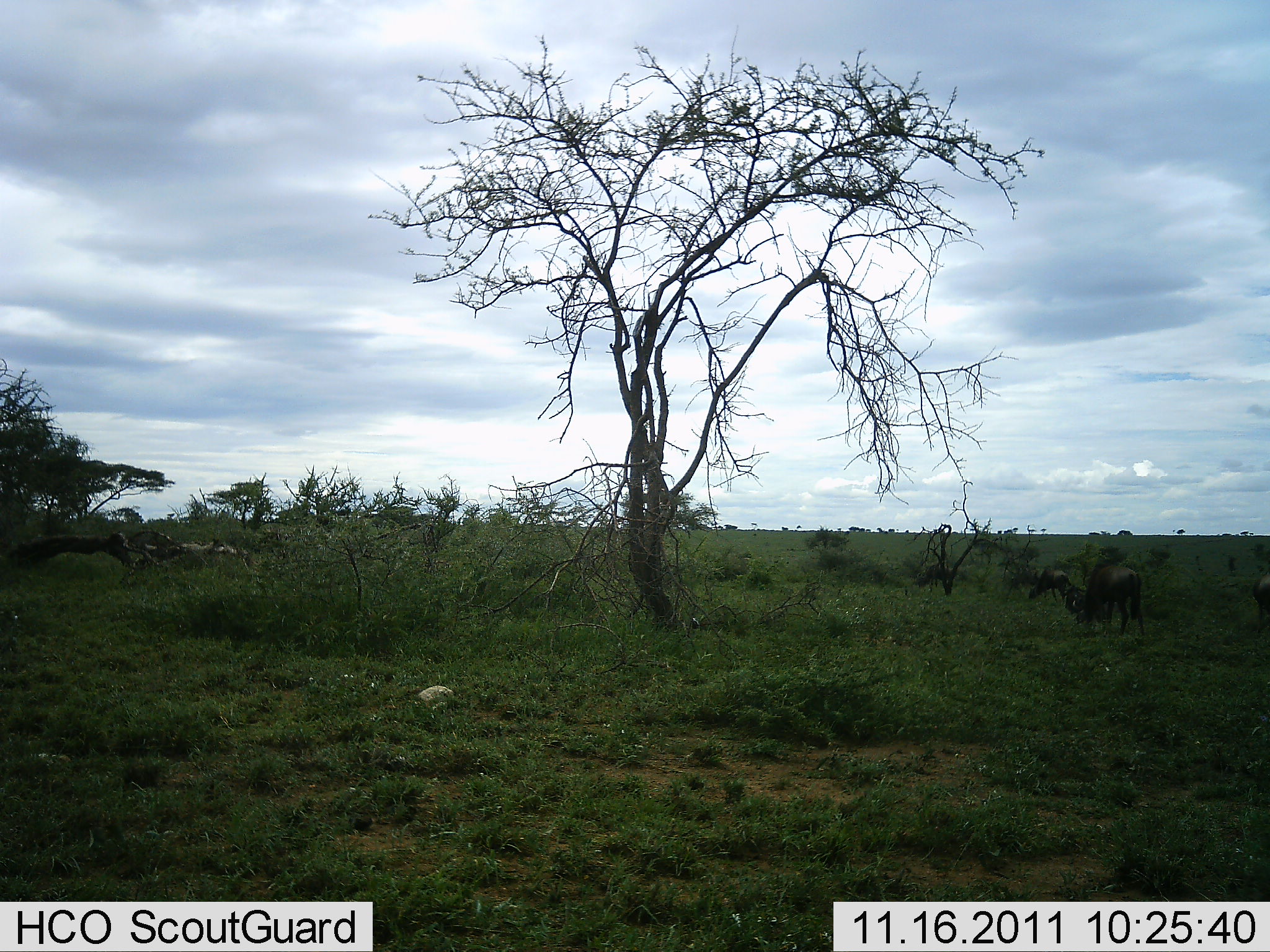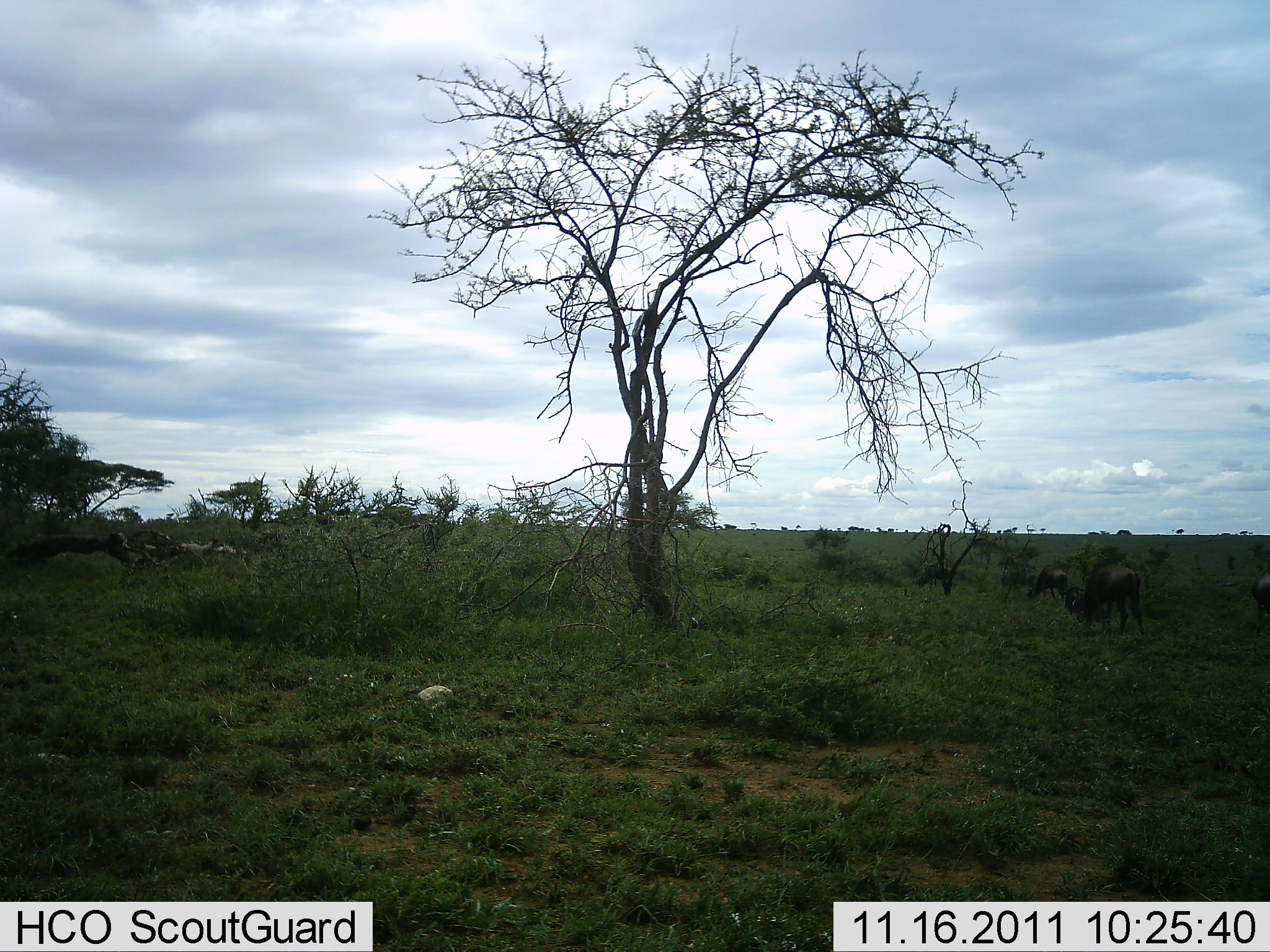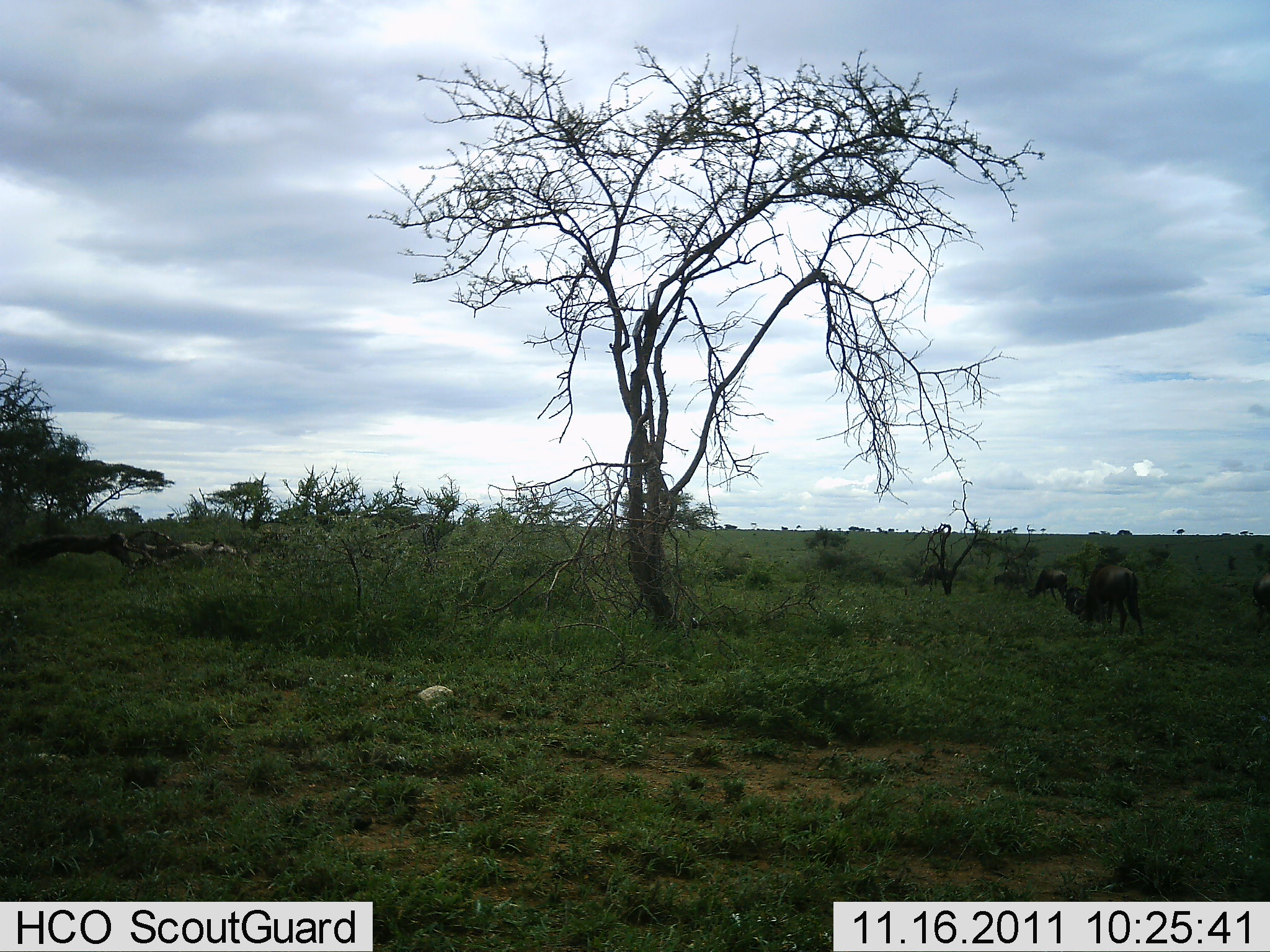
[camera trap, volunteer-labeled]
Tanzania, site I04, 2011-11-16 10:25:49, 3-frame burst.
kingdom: Animalia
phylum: Chordata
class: Mammalia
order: Artiodactyla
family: Bovidae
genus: Connochaetes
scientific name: Connochaetes taurinus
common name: blue wildebeest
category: wildebeest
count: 4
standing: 9%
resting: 0%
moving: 27%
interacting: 0%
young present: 0%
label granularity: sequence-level